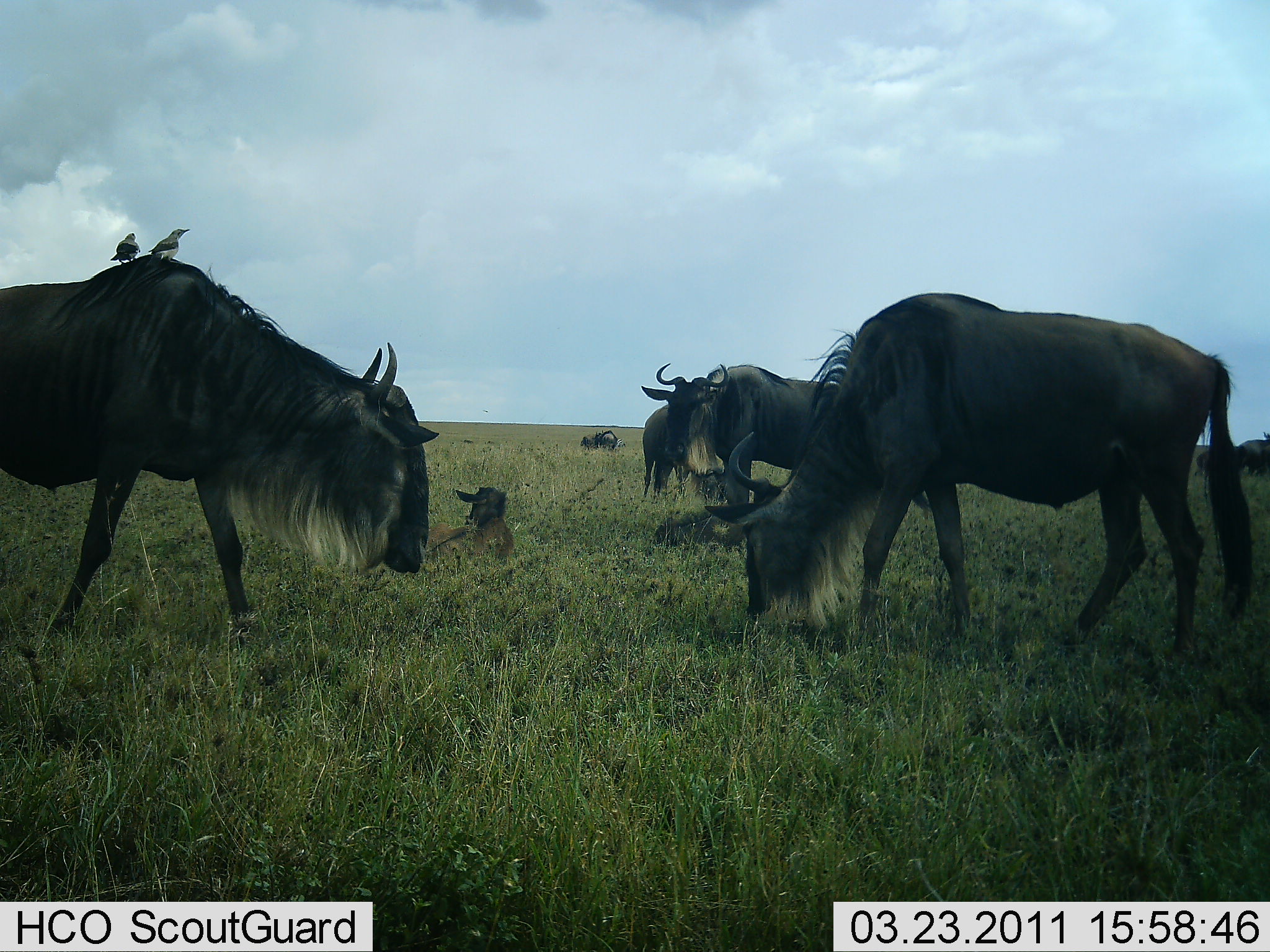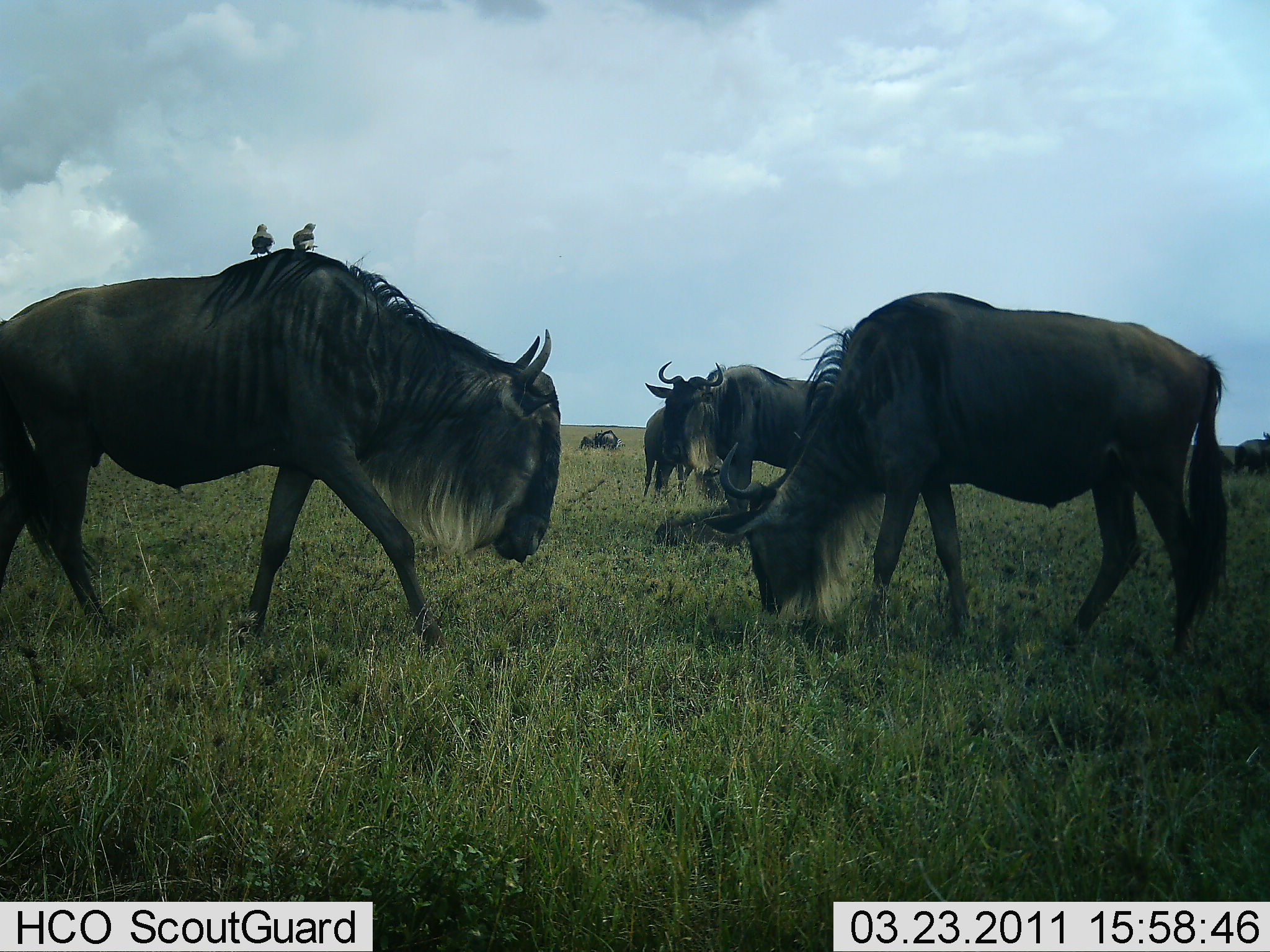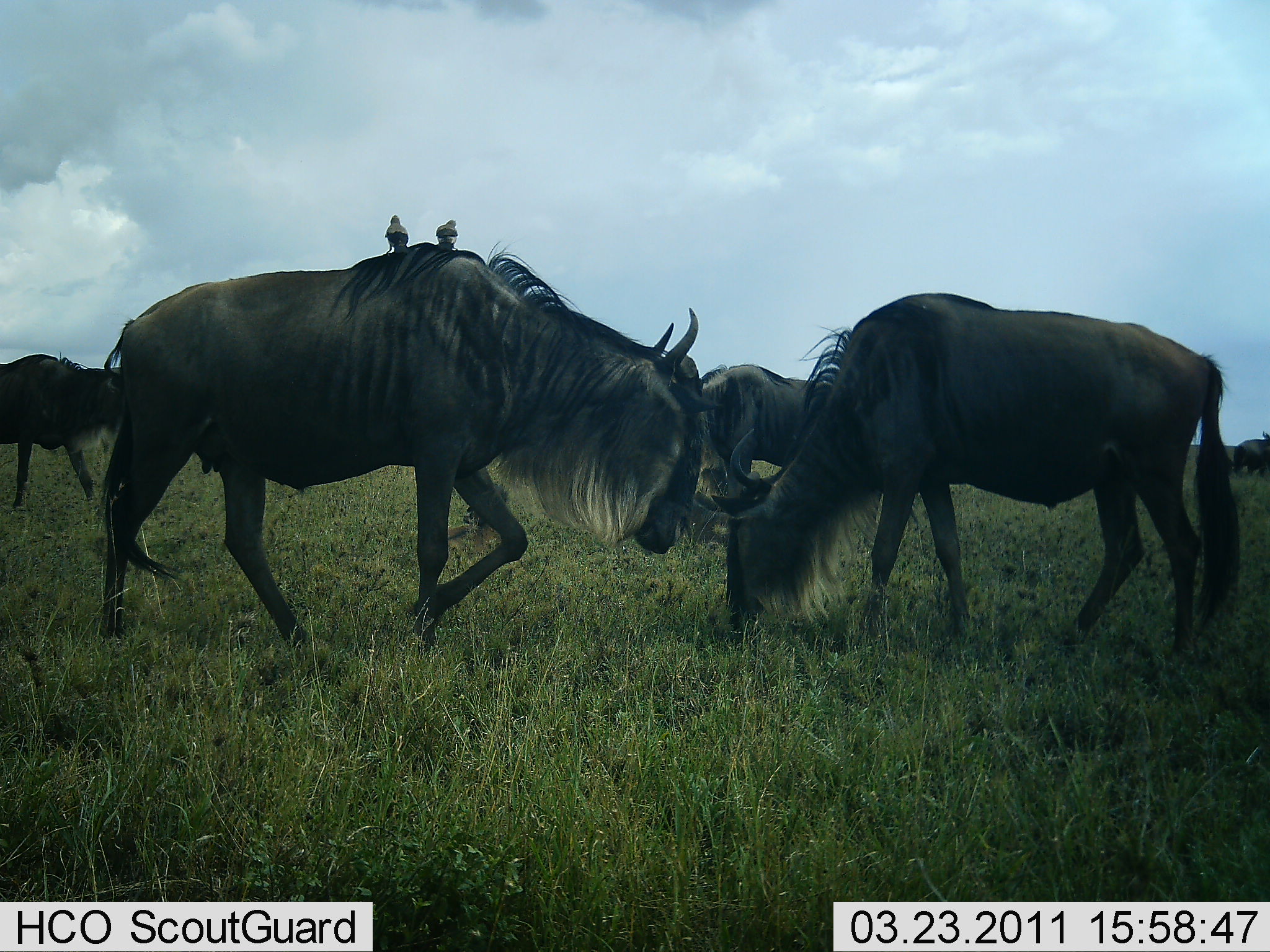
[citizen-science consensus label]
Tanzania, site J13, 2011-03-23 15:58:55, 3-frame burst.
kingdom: Animalia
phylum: Chordata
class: Aves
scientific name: Aves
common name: bird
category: otherbird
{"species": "otherbird (bird) (Aves)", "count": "2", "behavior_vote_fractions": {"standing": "60%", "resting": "40%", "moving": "0%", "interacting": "10%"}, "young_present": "0%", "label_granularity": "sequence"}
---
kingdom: Animalia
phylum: Chordata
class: Mammalia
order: Artiodactyla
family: Bovidae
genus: Connochaetes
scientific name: Connochaetes taurinus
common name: blue wildebeest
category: wildebeest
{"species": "wildebeest (blue wildebeest) (Connochaetes taurinus)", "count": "7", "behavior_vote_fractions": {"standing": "38%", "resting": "38%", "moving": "44%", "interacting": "31%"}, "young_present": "31%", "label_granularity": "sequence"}